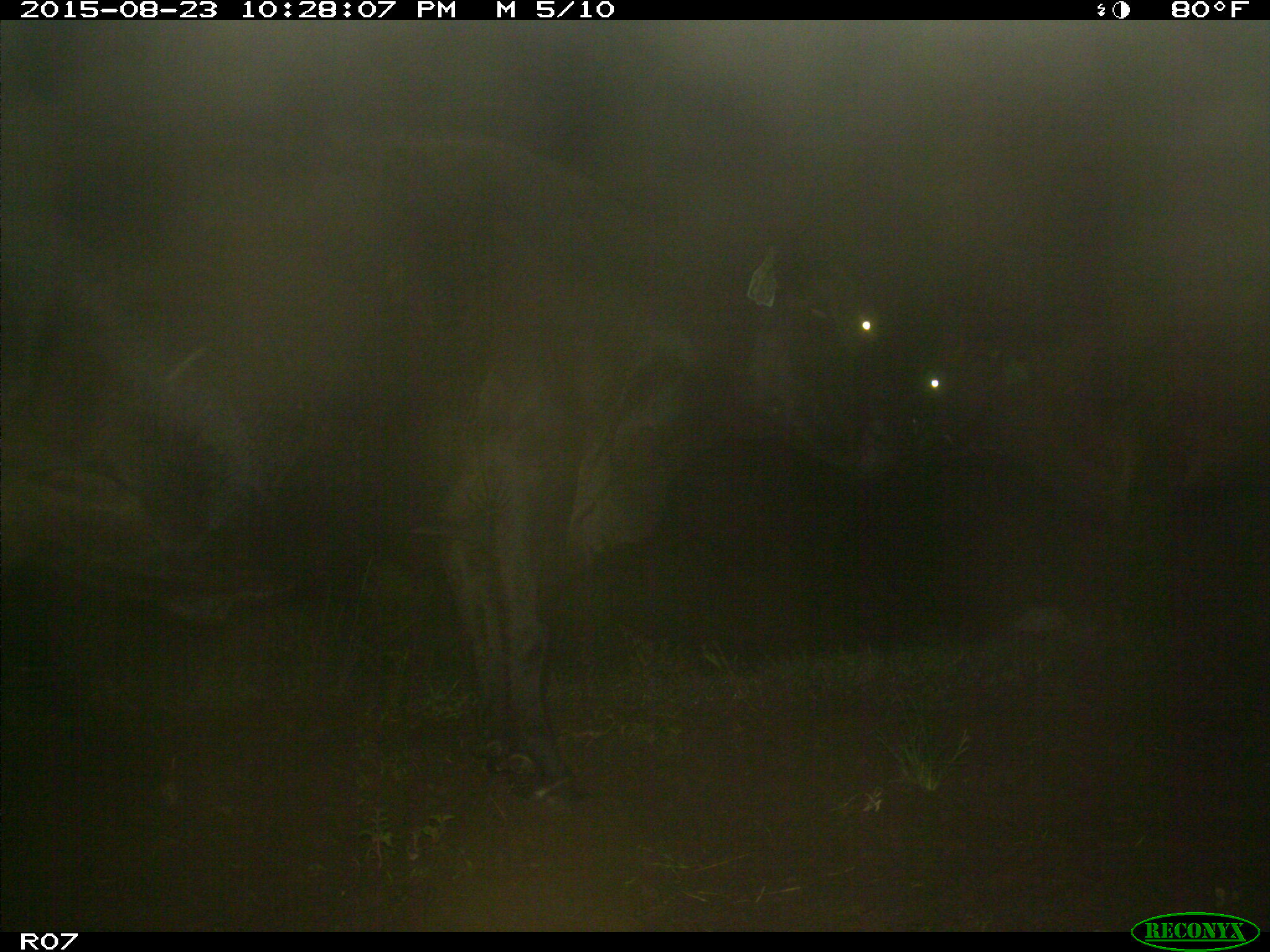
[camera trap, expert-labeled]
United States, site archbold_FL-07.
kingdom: Animalia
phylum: Chordata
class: Mammalia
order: Artiodactyla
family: Bovidae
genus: Bos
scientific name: Bos taurus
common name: domestic cow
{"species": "Bos taurus (domestic cow)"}